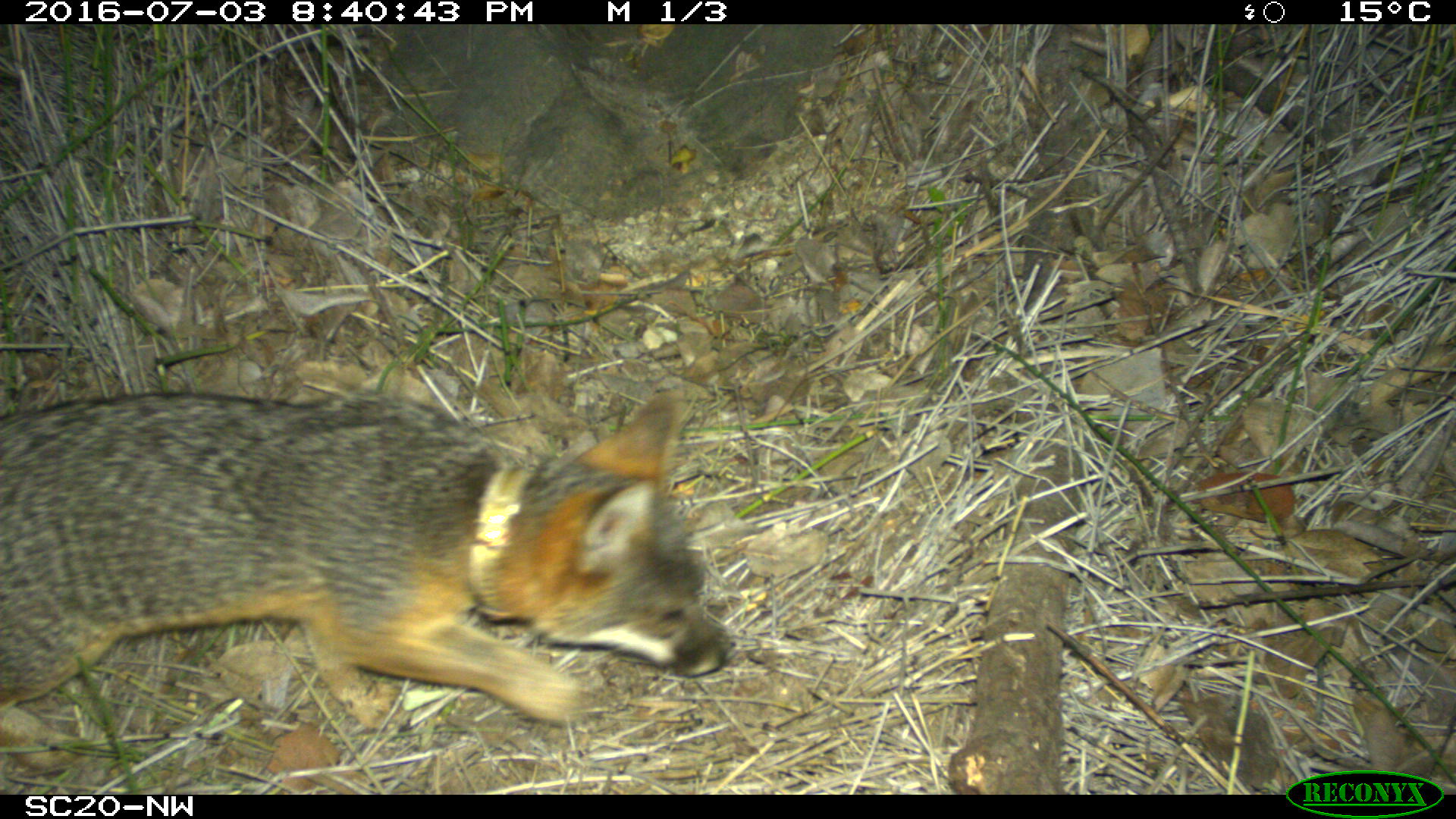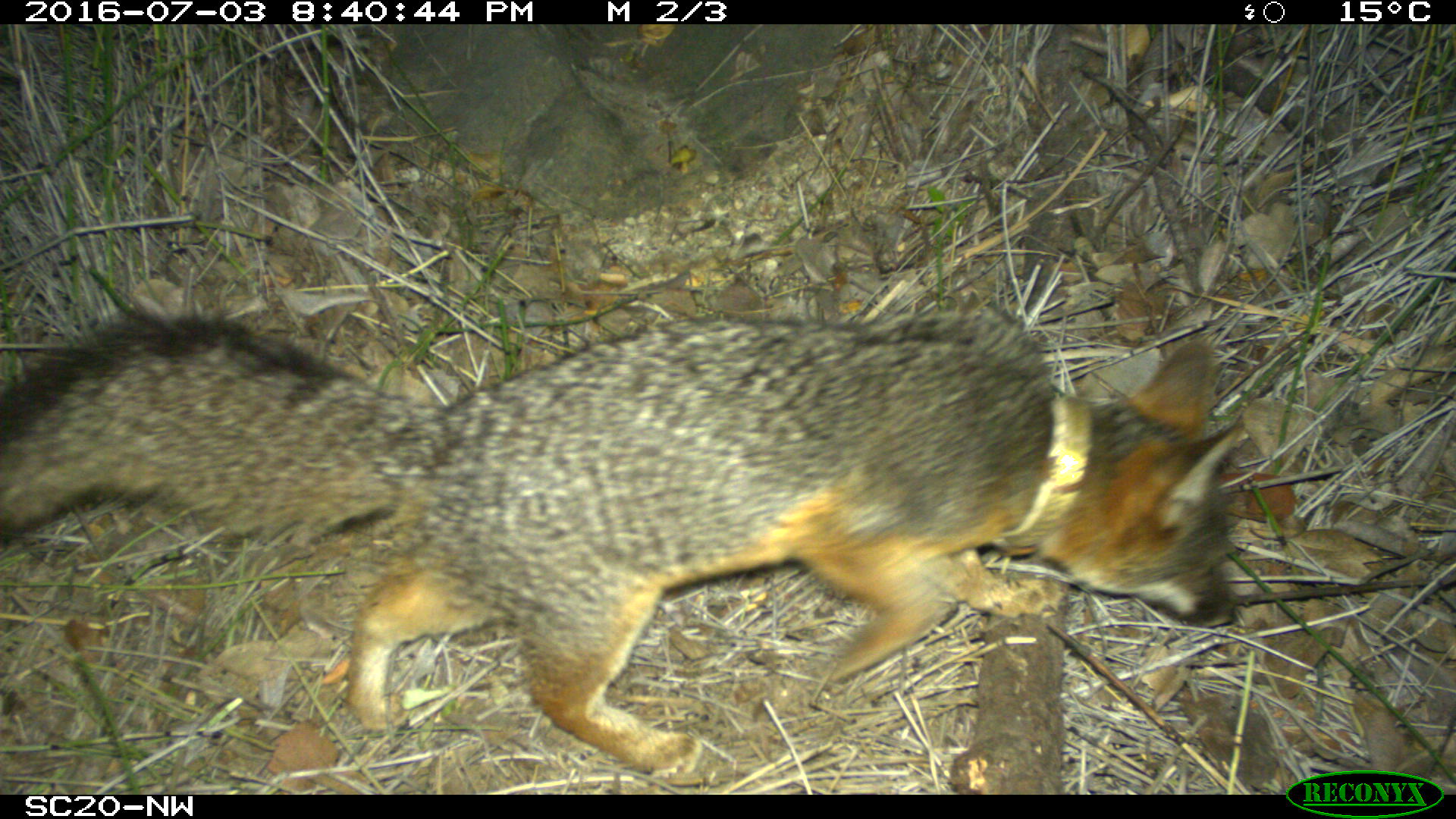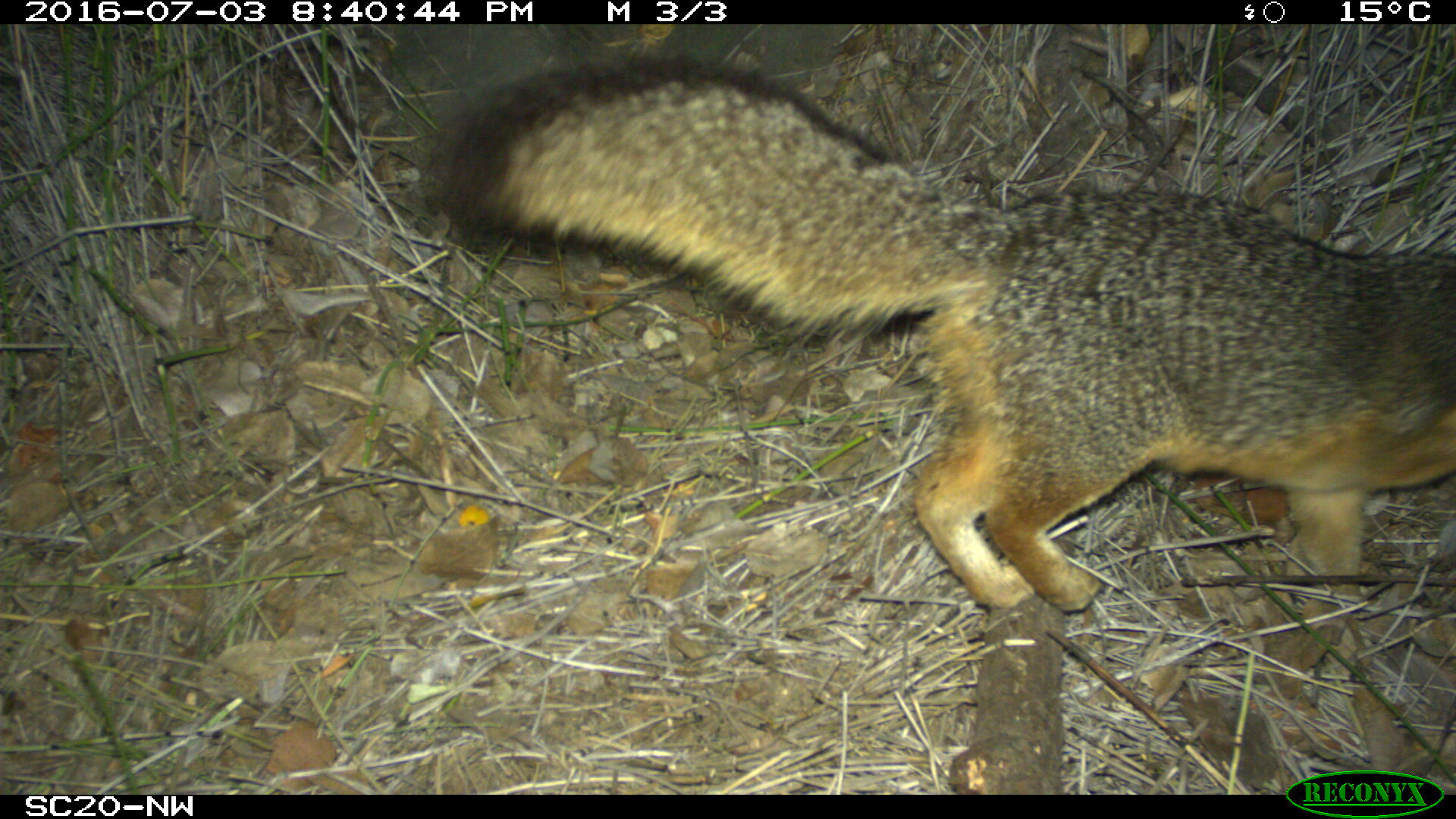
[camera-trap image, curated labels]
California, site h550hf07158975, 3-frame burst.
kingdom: Animalia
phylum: Chordata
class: Mammalia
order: Carnivora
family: Canidae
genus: Urocyon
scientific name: Urocyon littoralis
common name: island fox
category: fox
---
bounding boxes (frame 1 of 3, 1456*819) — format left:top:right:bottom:
fox: 0:387:734:774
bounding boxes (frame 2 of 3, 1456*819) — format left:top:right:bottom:
fox: 0:306:1247:783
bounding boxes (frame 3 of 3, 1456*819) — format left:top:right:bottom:
fox: 423:52:1455:605